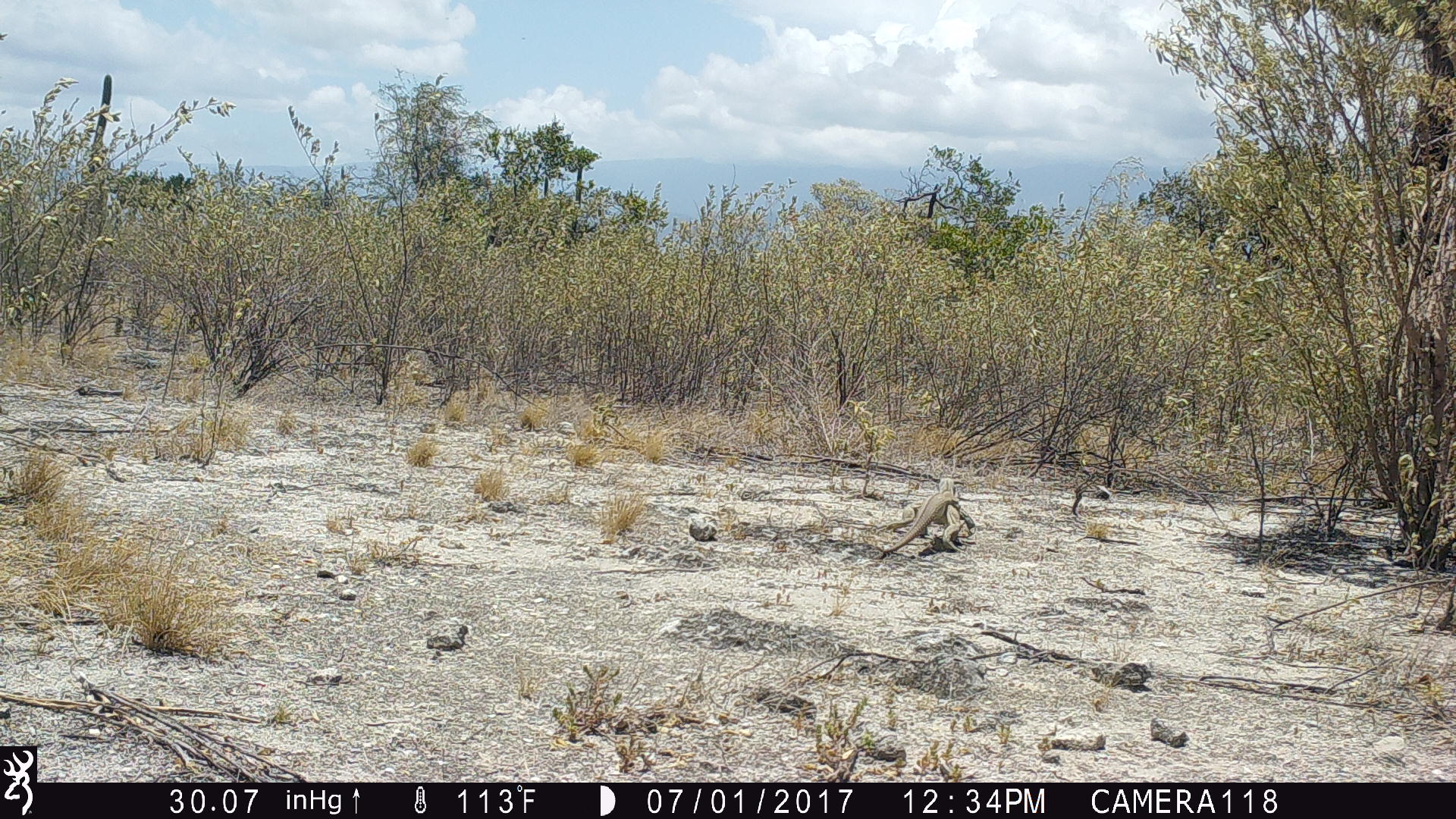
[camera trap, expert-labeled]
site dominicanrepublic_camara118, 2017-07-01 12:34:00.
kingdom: Animalia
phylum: Chordata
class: Reptilia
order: Squamata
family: Iguanidae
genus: Iguana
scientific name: Iguana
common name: typical iguanas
Iguana (typical iguanas).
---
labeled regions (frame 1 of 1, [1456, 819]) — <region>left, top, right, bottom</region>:
iguana: <region>874, 476, 985, 560</region>